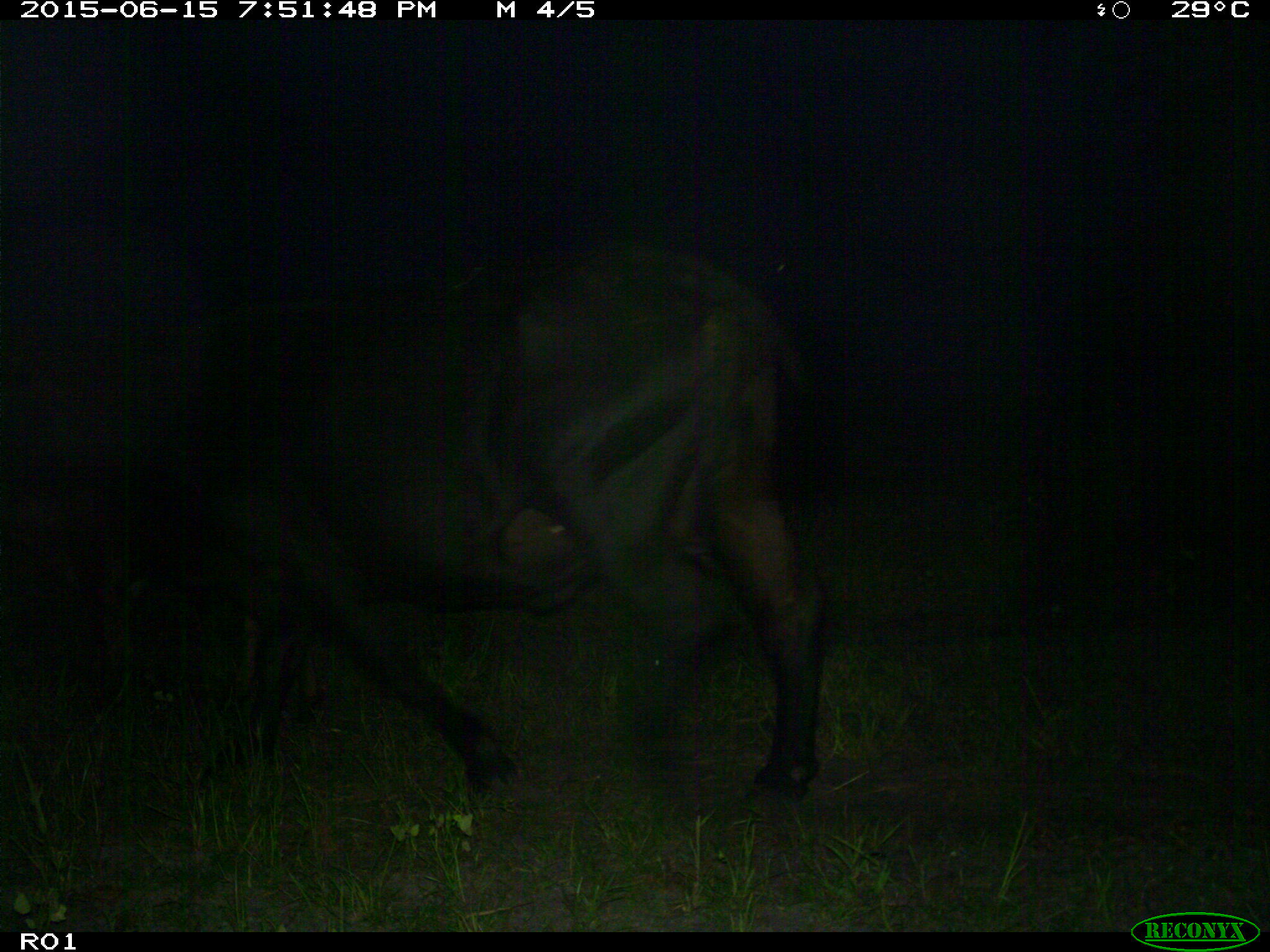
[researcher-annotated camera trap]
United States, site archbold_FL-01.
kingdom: Animalia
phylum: Chordata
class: Mammalia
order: Artiodactyla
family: Bovidae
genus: Bos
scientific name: Bos taurus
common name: domestic cow